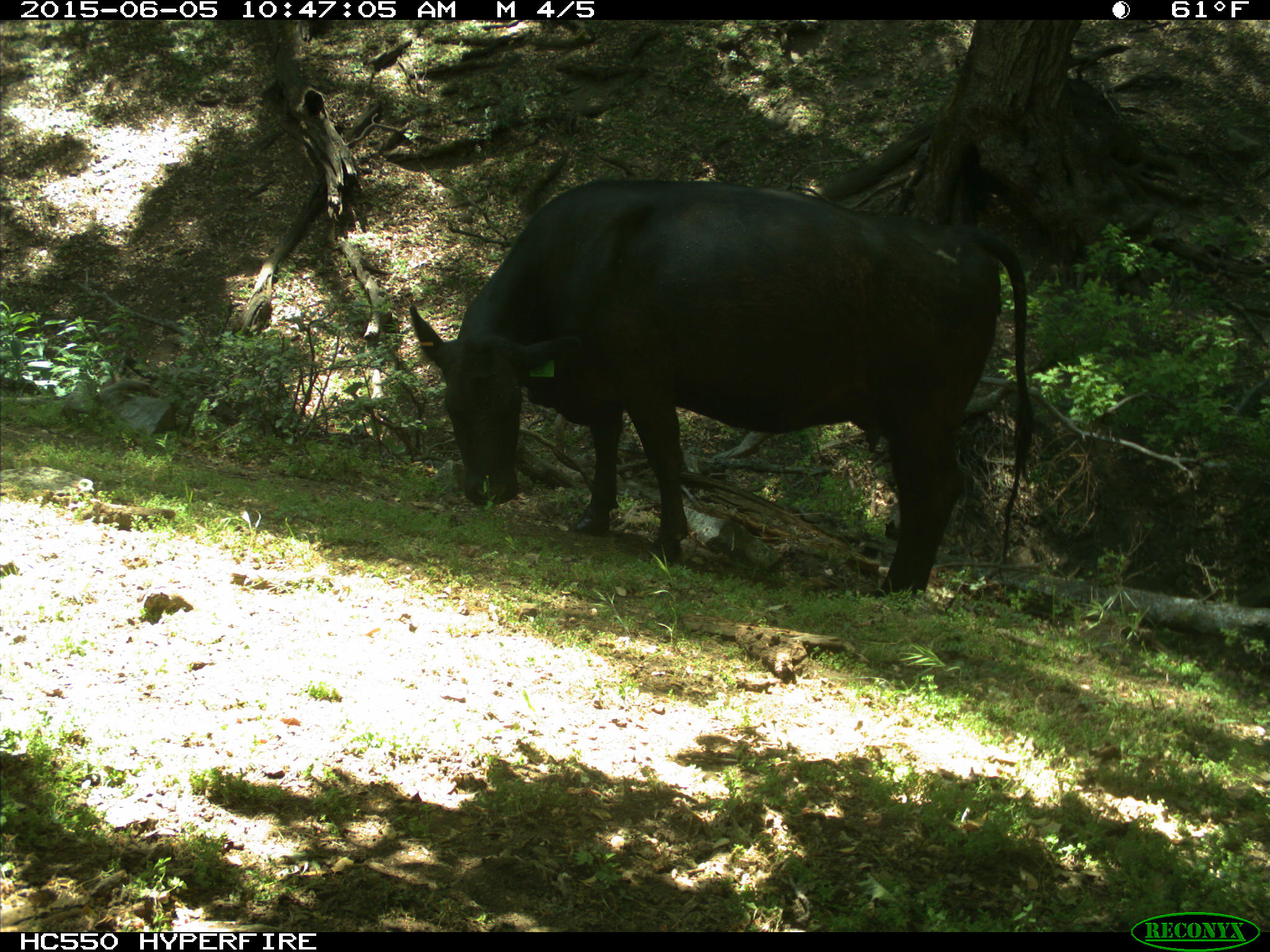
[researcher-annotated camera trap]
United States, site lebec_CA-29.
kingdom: Animalia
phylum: Chordata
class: Mammalia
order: Artiodactyla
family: Bovidae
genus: Bos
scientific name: Bos taurus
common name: domestic cow